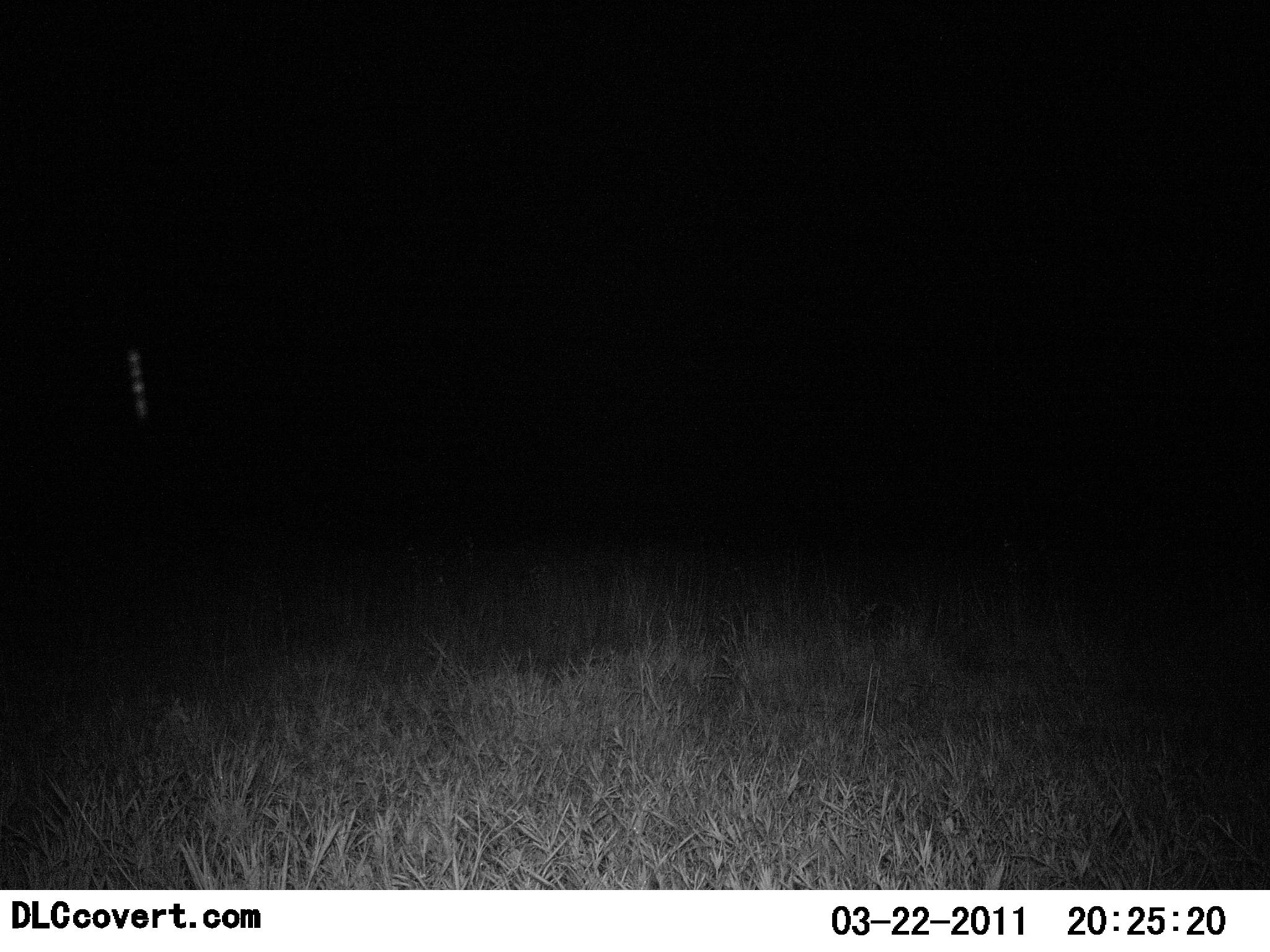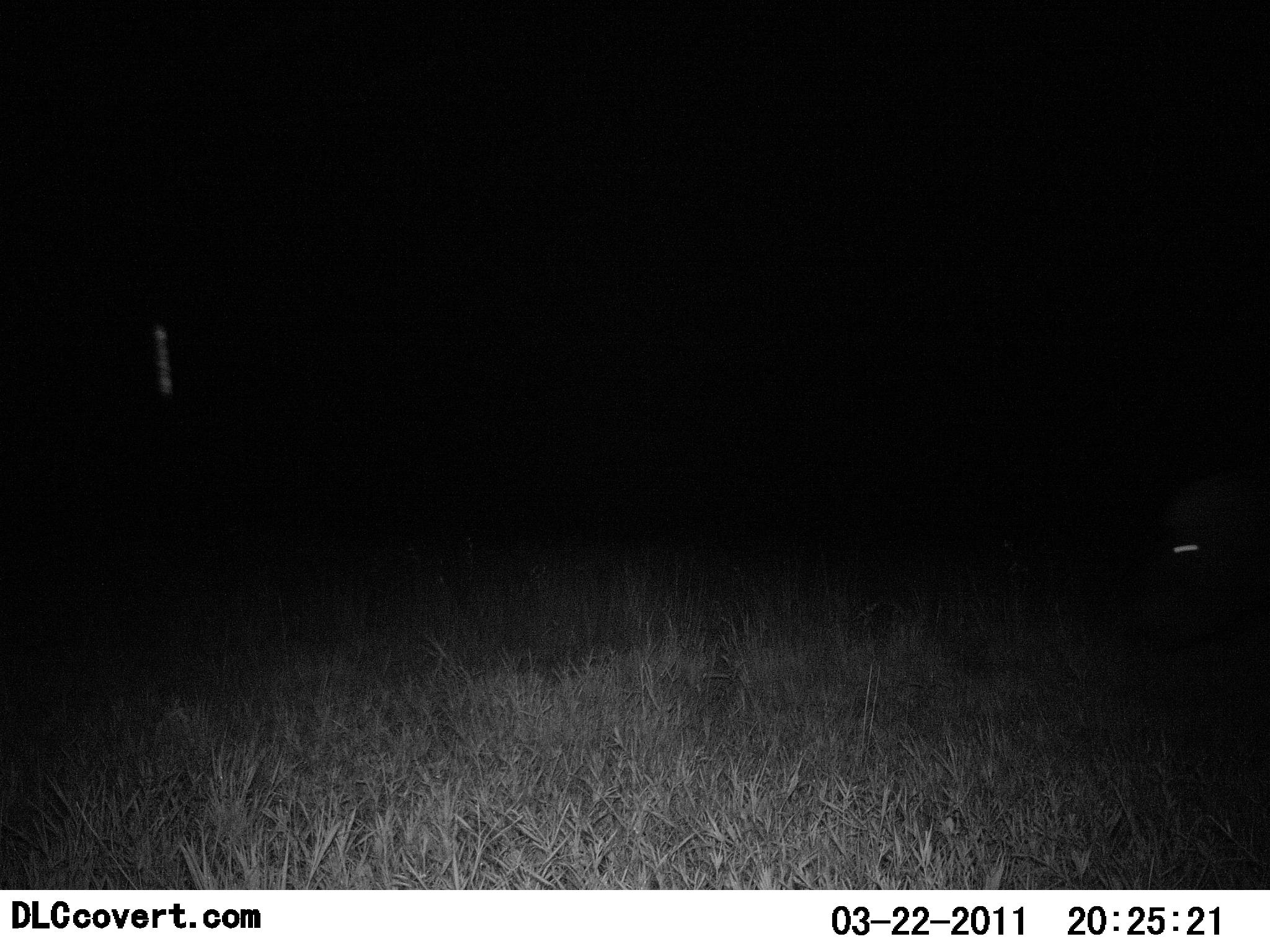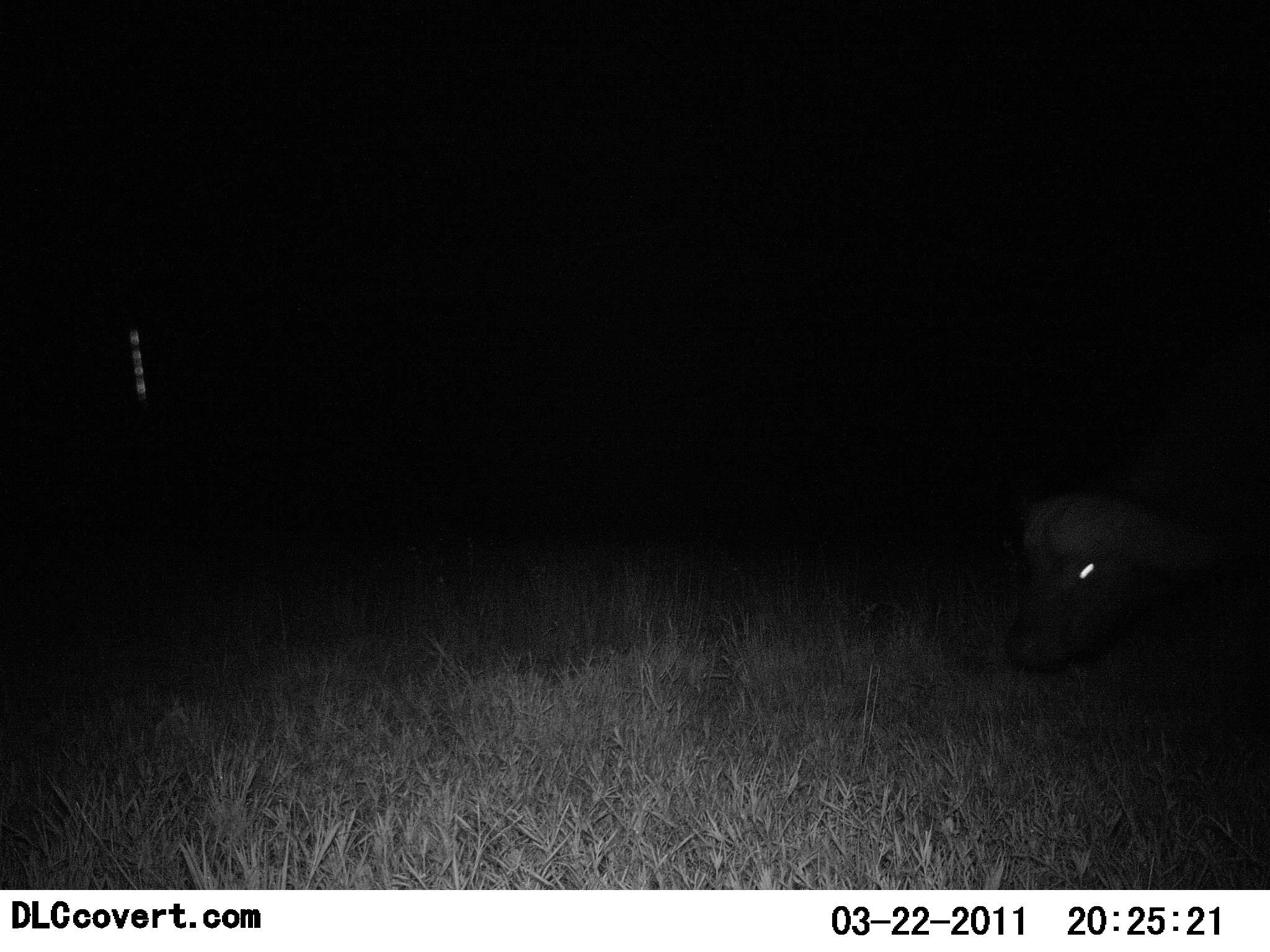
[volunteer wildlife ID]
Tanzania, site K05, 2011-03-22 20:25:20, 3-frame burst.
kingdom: Animalia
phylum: Chordata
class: Mammalia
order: Artiodactyla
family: Bovidae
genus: Syncerus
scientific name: Syncerus caffer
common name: cape buffalo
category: buffalo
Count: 1.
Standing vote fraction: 18%.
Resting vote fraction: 0%.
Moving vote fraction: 64%.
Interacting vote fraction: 0%.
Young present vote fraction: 0%.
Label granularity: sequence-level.